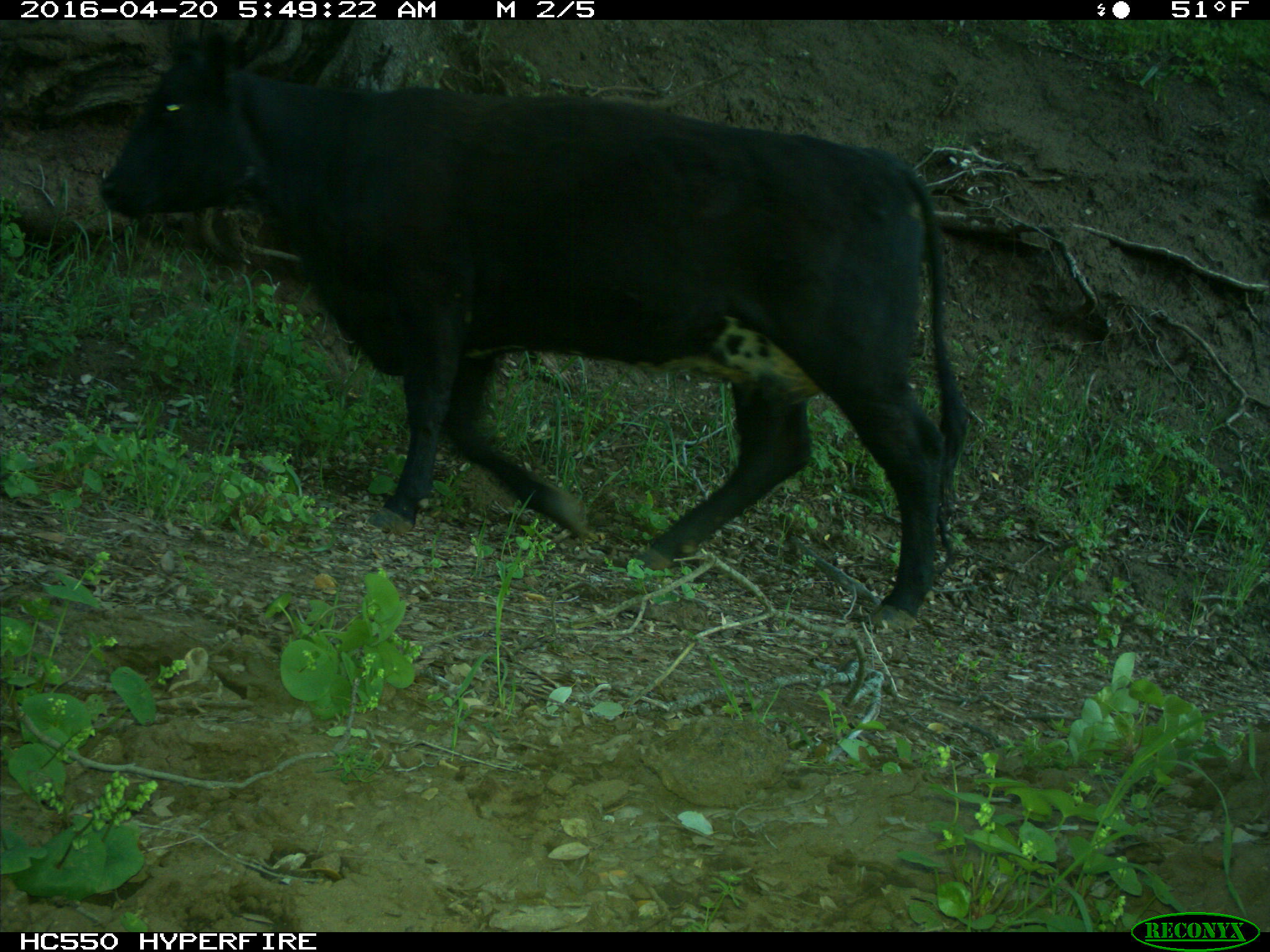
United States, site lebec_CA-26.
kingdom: Animalia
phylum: Chordata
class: Mammalia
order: Artiodactyla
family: Bovidae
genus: Bos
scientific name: Bos taurus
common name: domestic cow